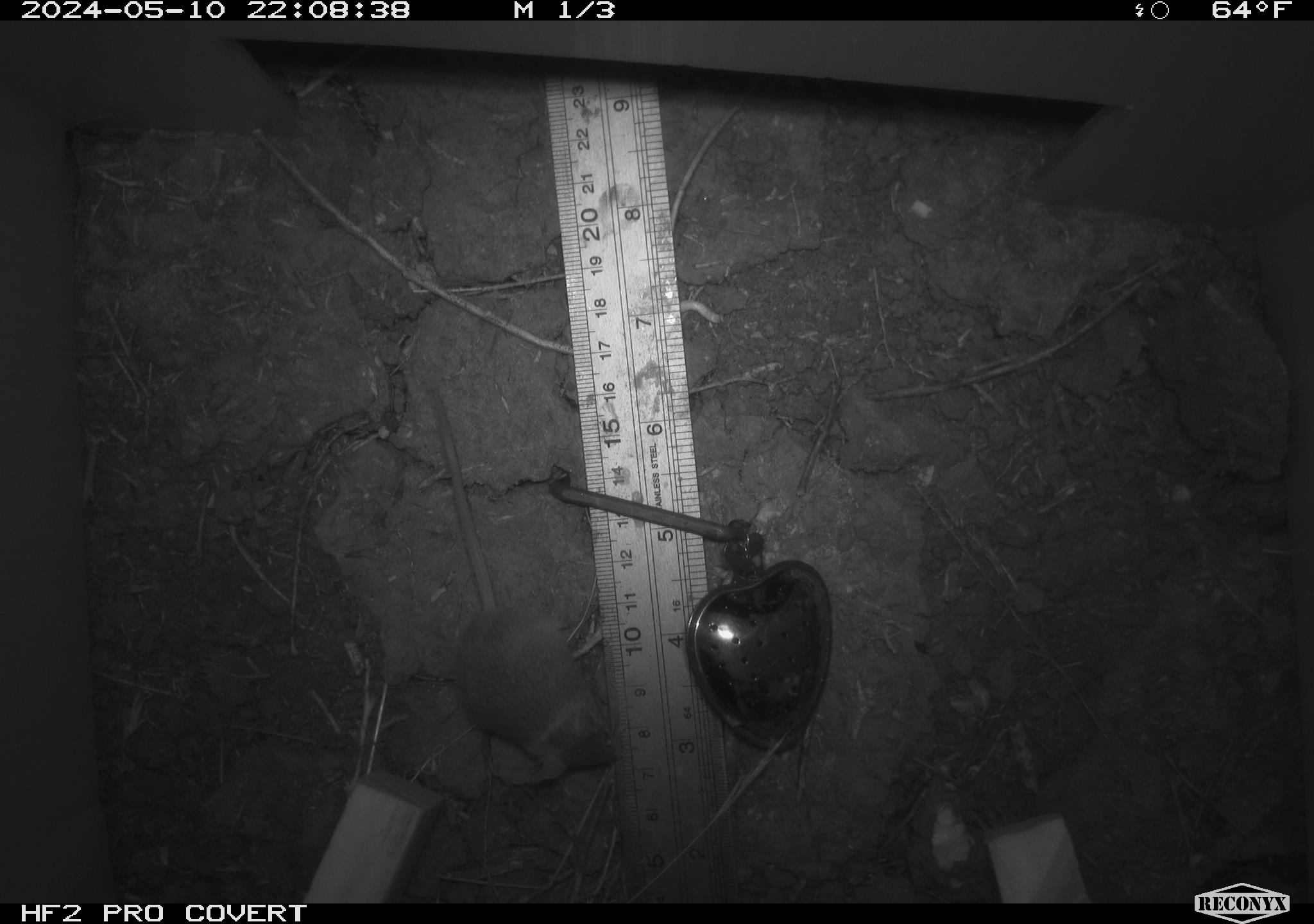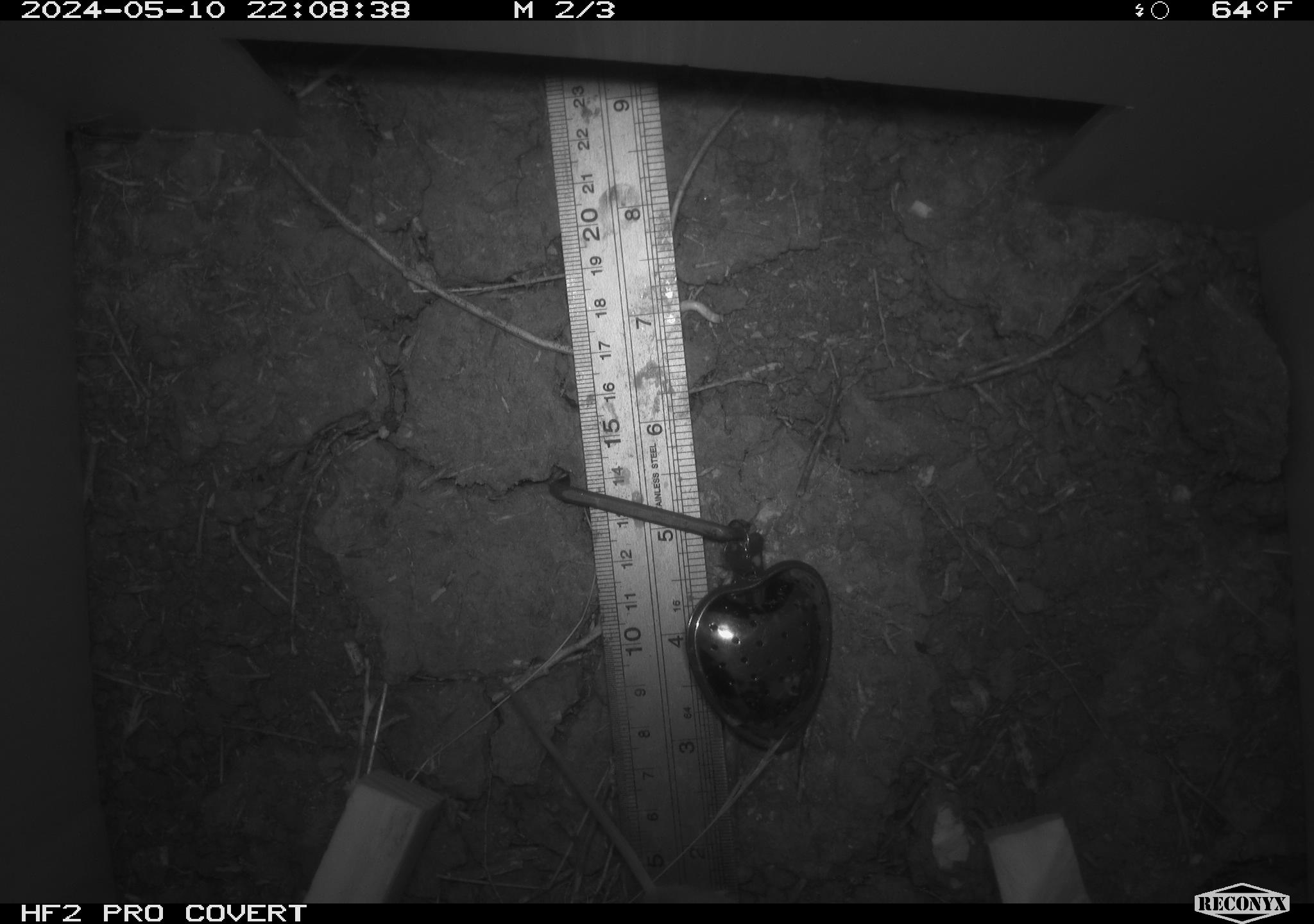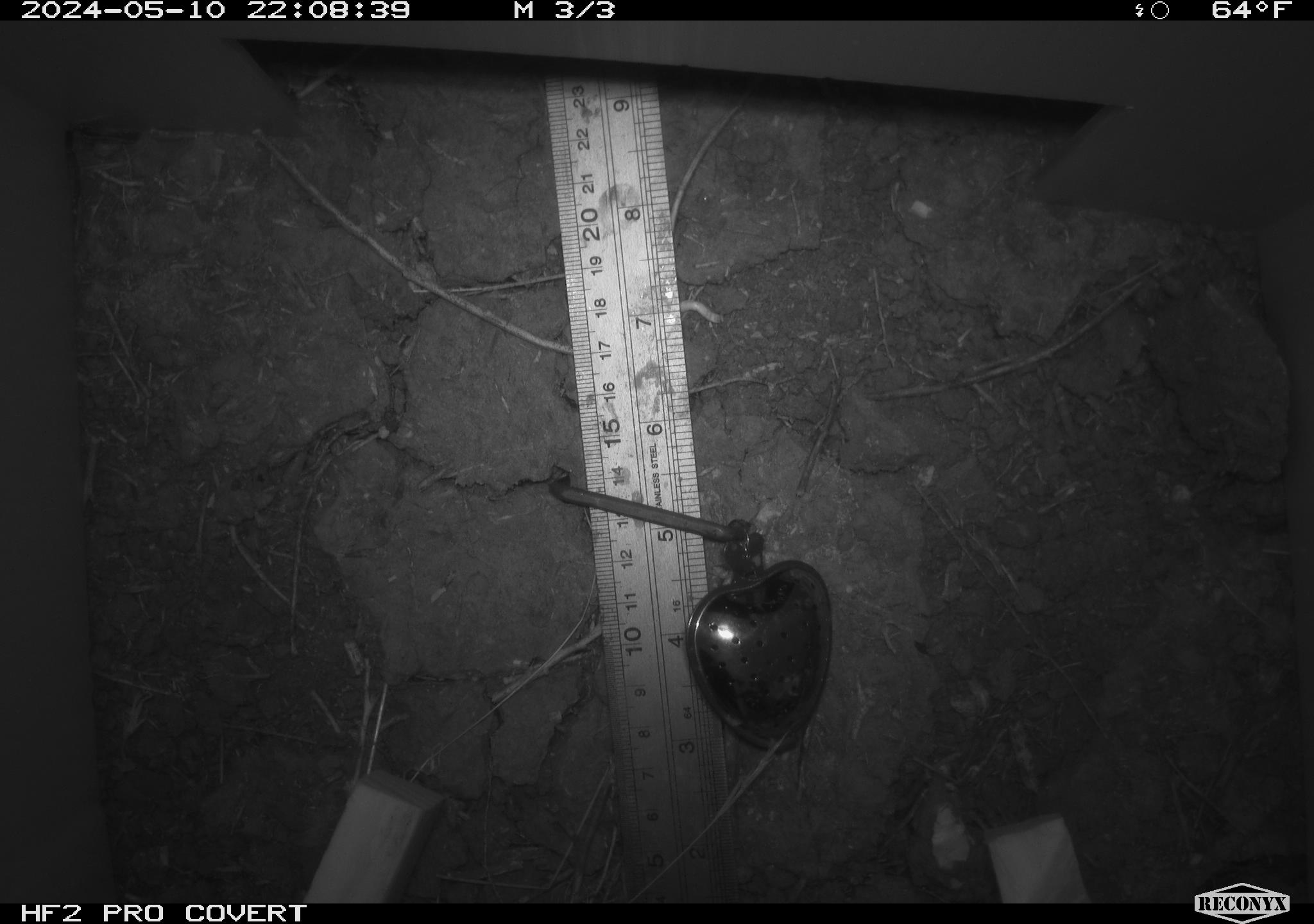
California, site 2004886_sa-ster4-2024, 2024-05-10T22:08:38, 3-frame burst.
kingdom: Animalia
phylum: Chordata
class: Mammalia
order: Rodentia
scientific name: Rodentia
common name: mouse species